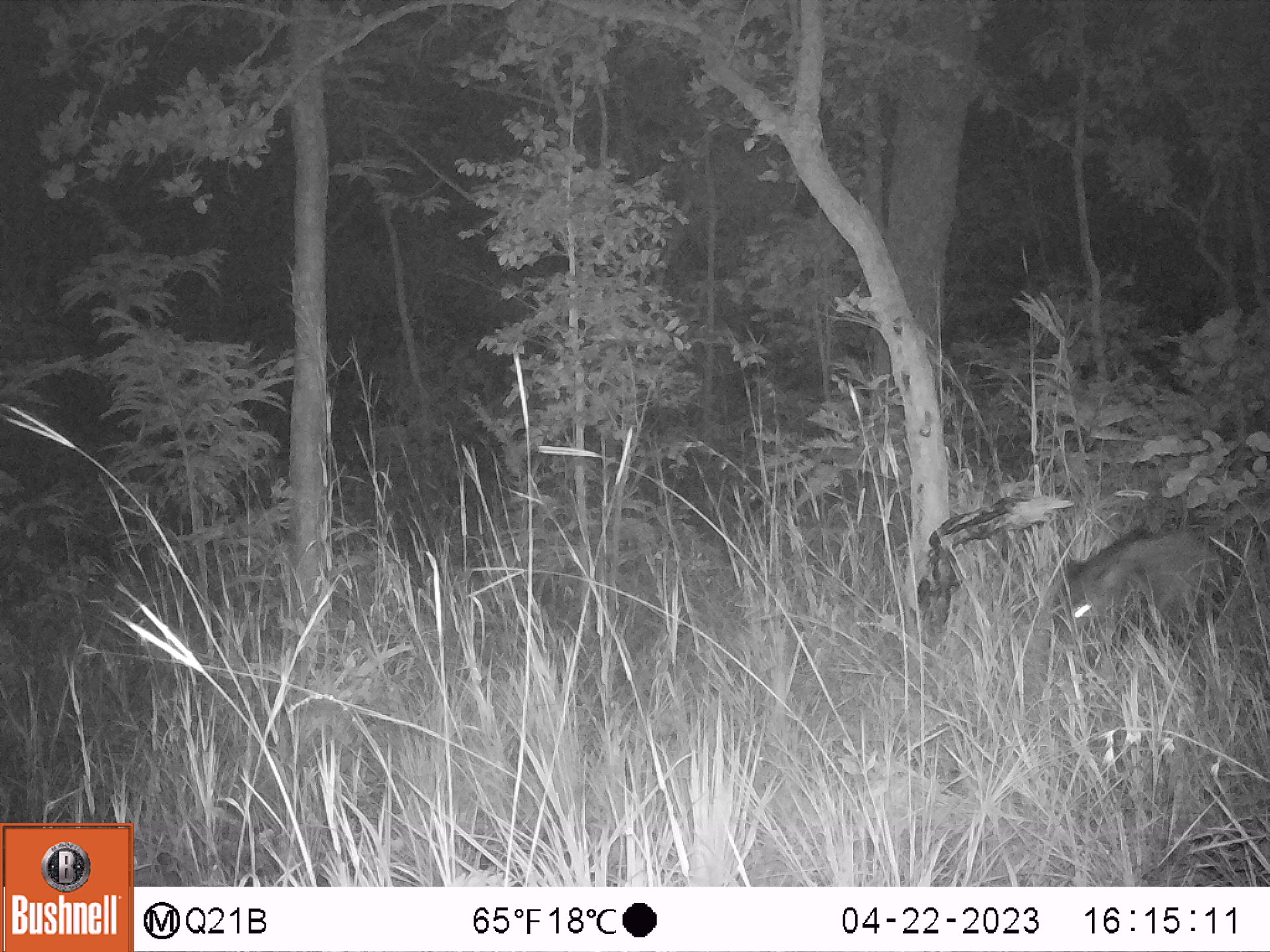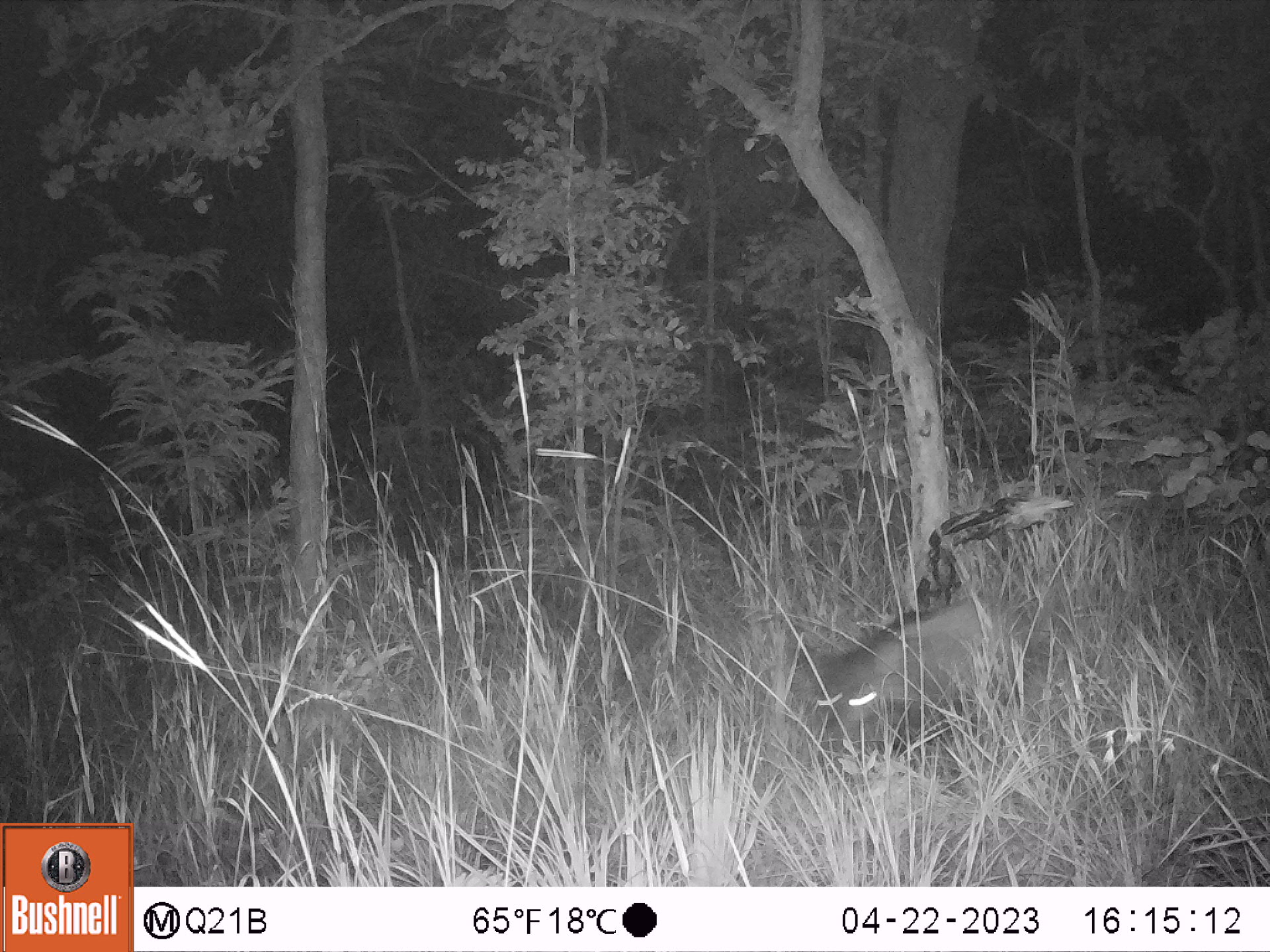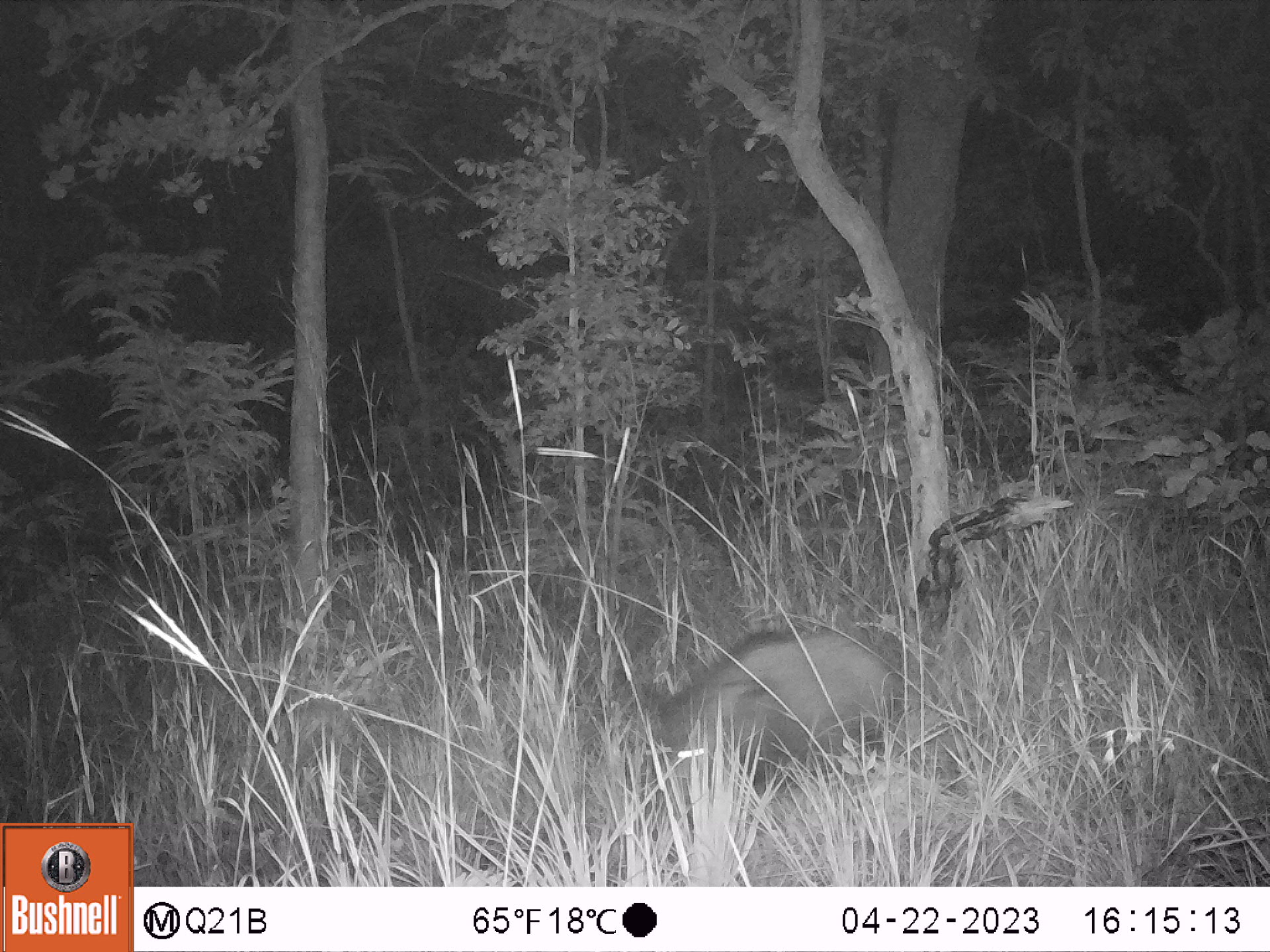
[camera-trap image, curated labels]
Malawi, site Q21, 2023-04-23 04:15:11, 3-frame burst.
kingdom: Animalia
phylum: Chordata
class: Mammalia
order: Artiodactyla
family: Suidae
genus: Potamochoerus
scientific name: Potamochoerus larvatus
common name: bushpig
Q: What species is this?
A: Bushpig (Potamochoerus larvatus).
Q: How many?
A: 1.